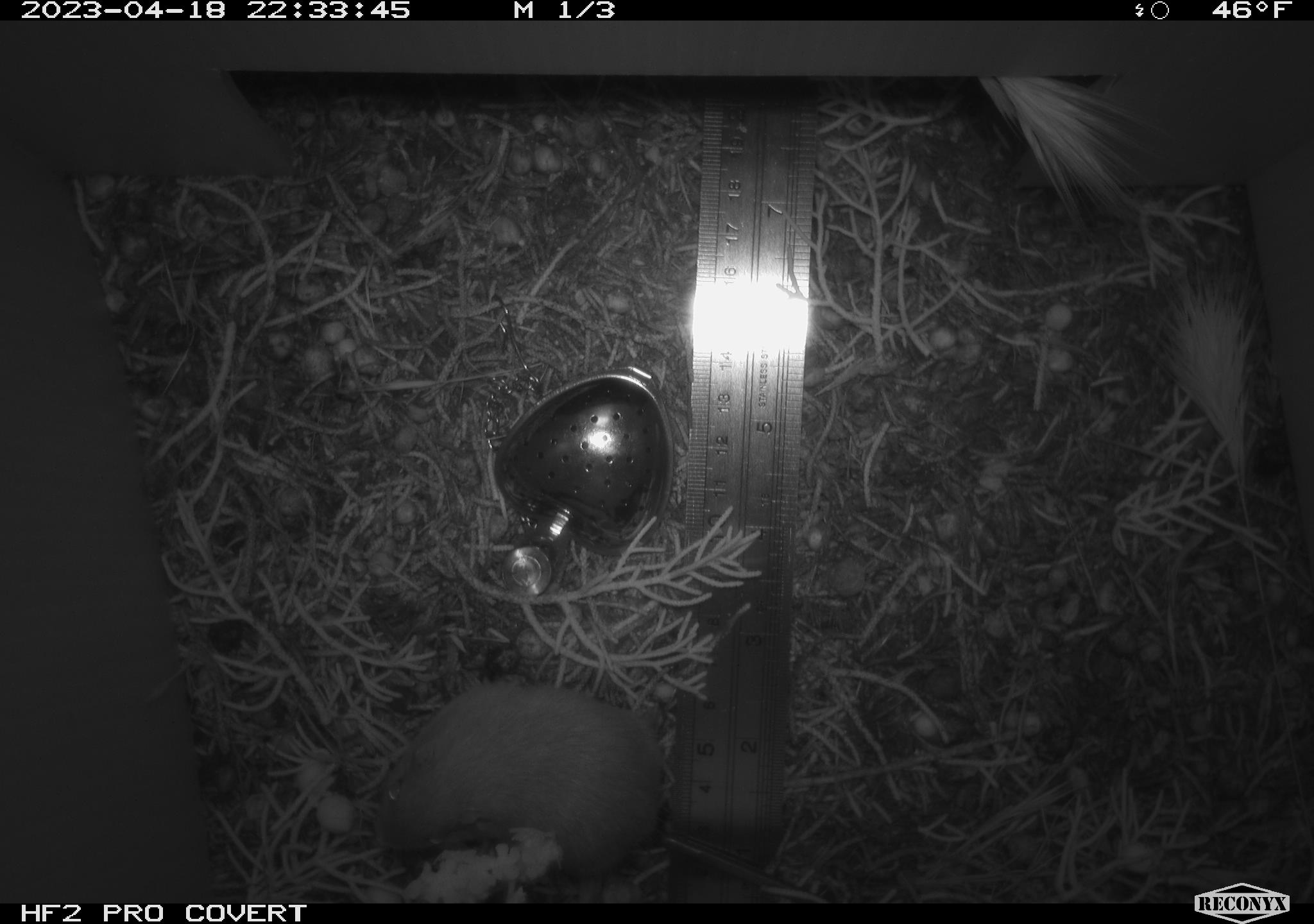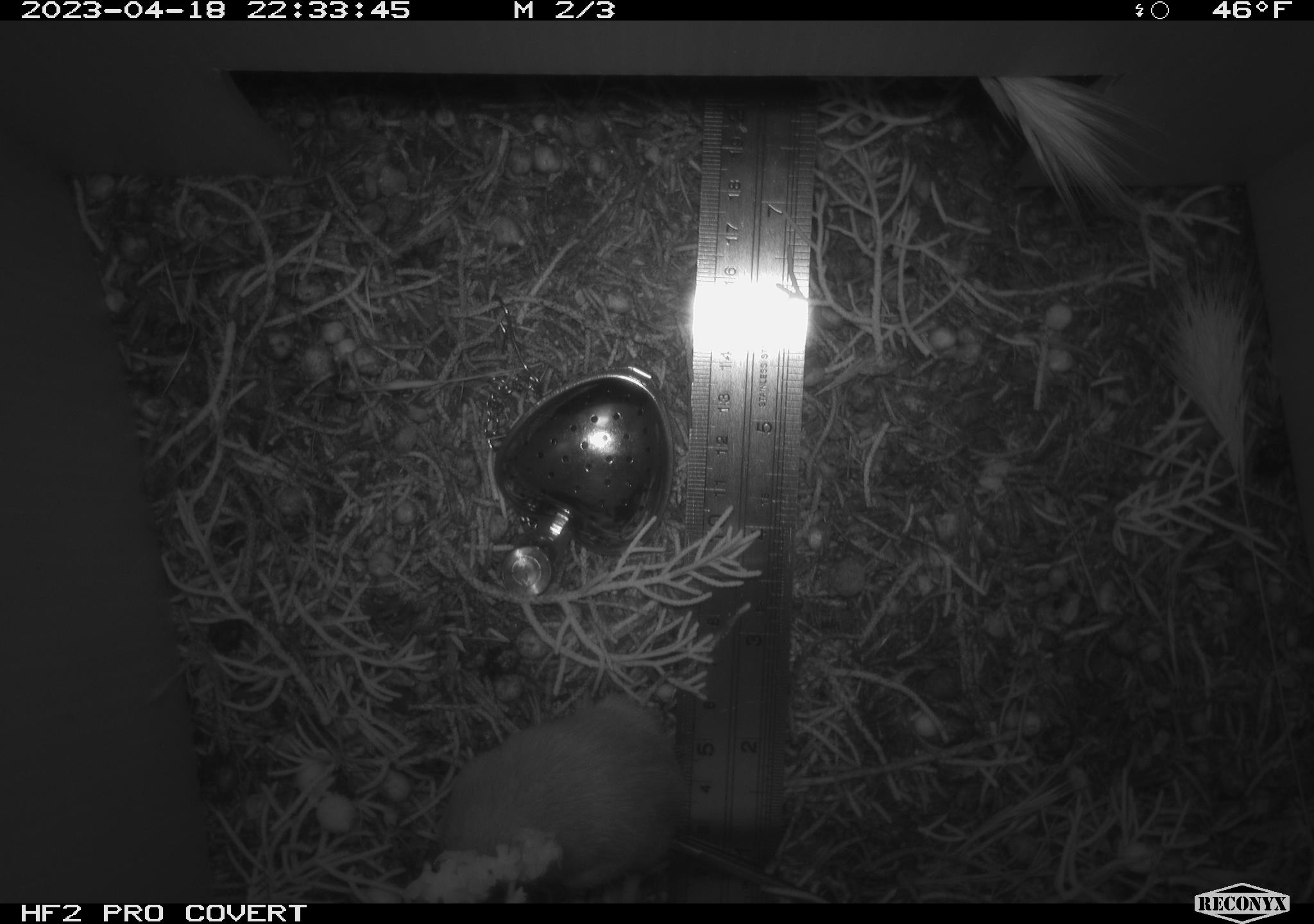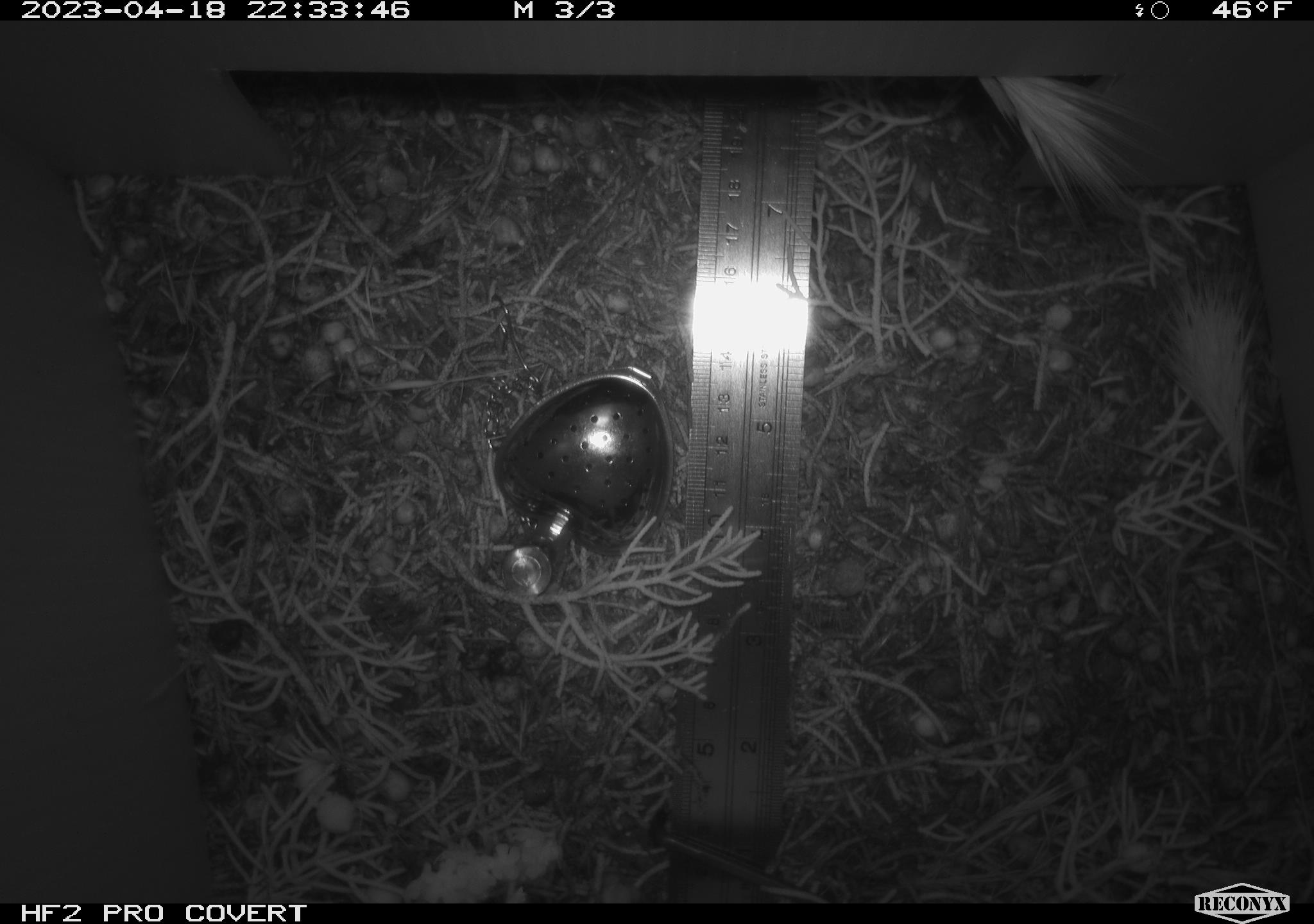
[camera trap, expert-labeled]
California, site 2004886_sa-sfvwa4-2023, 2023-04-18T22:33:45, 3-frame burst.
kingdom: Animalia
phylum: Chordata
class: Mammalia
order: Rodentia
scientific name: Rodentia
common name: mouse species